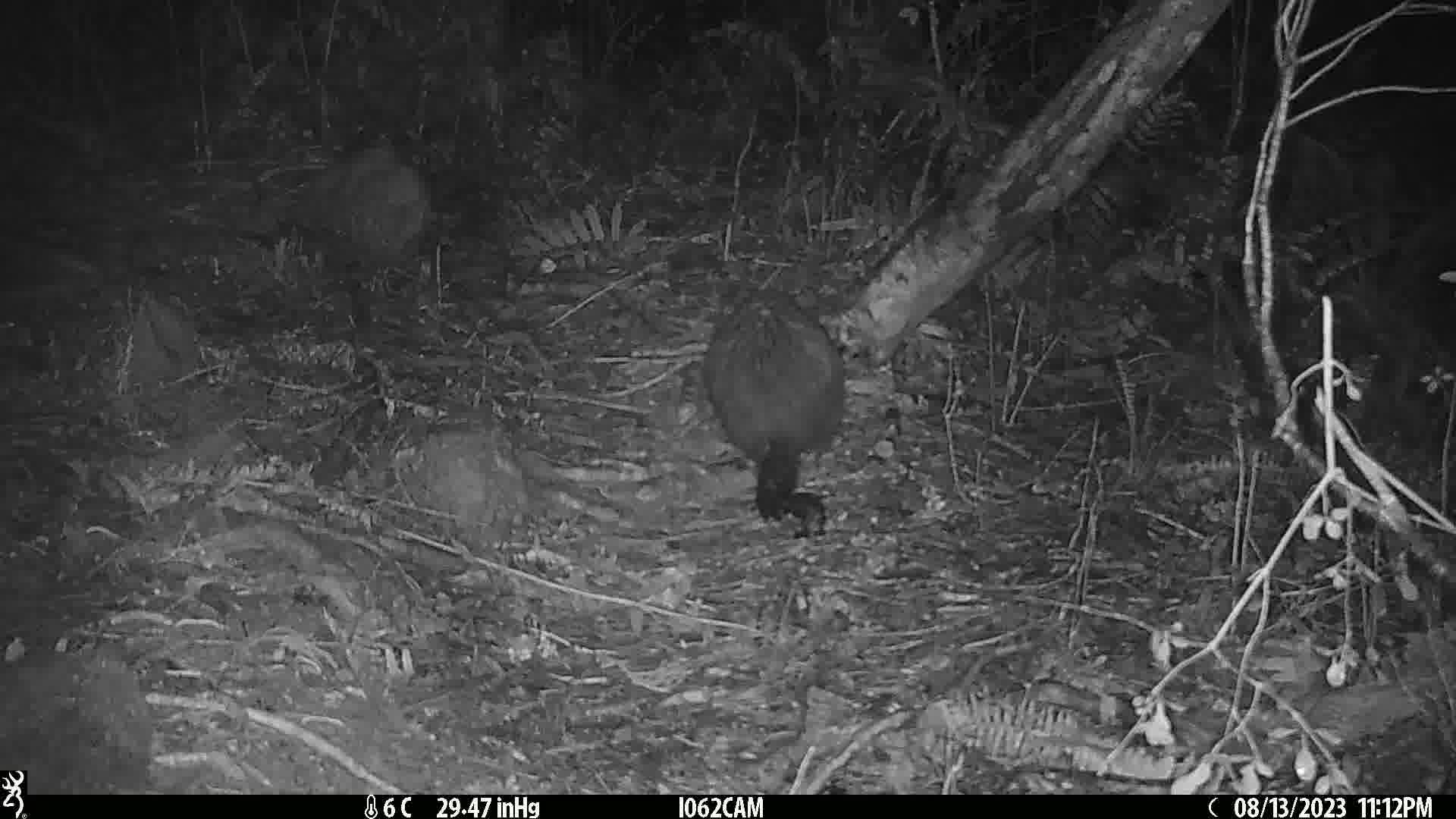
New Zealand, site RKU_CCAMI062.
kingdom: Animalia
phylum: Chordata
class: Mammalia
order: Diprotodontia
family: Phalangeridae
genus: Trichosurus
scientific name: Trichosurus vulpecula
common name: common brushtail possum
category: possum